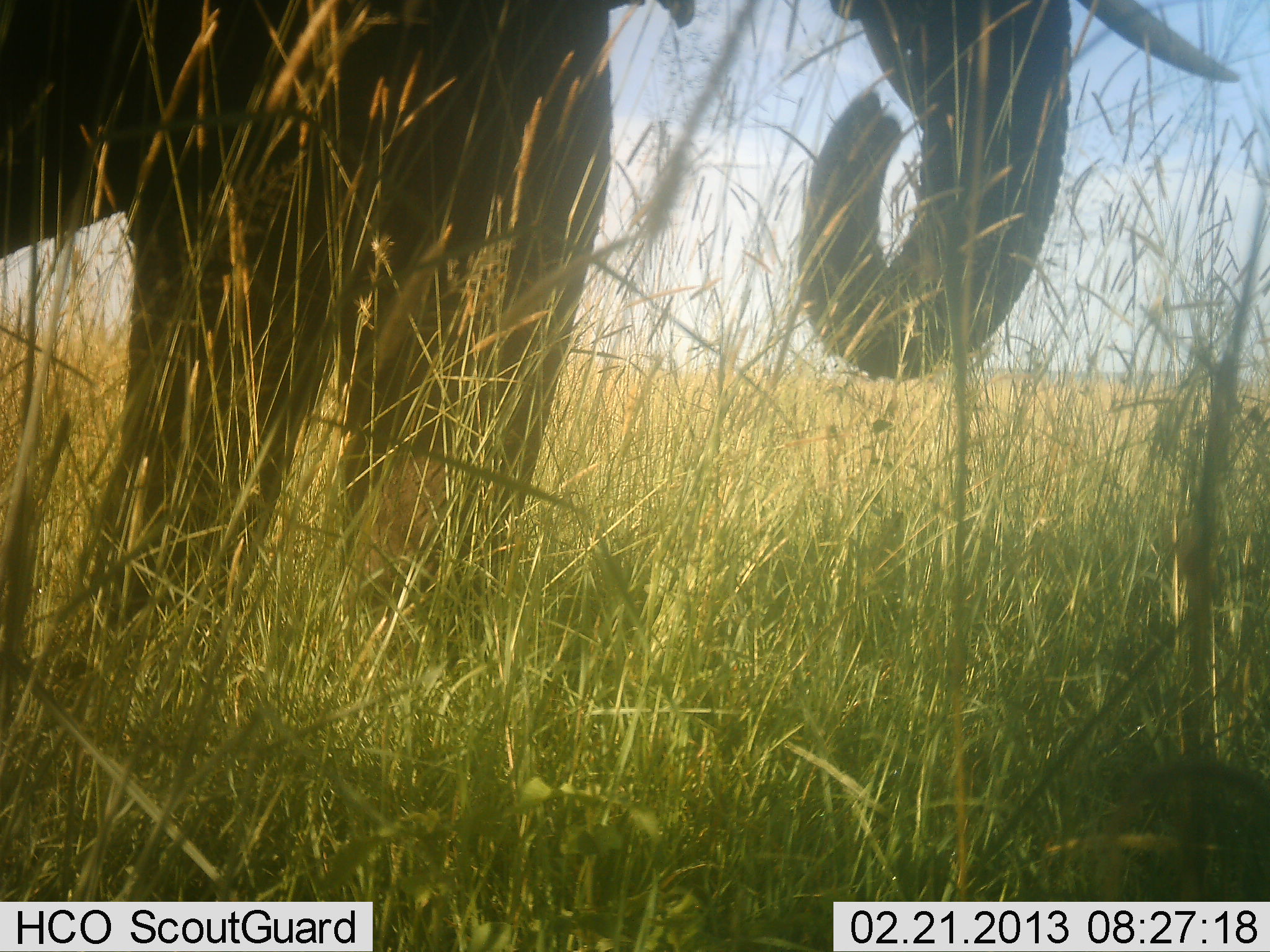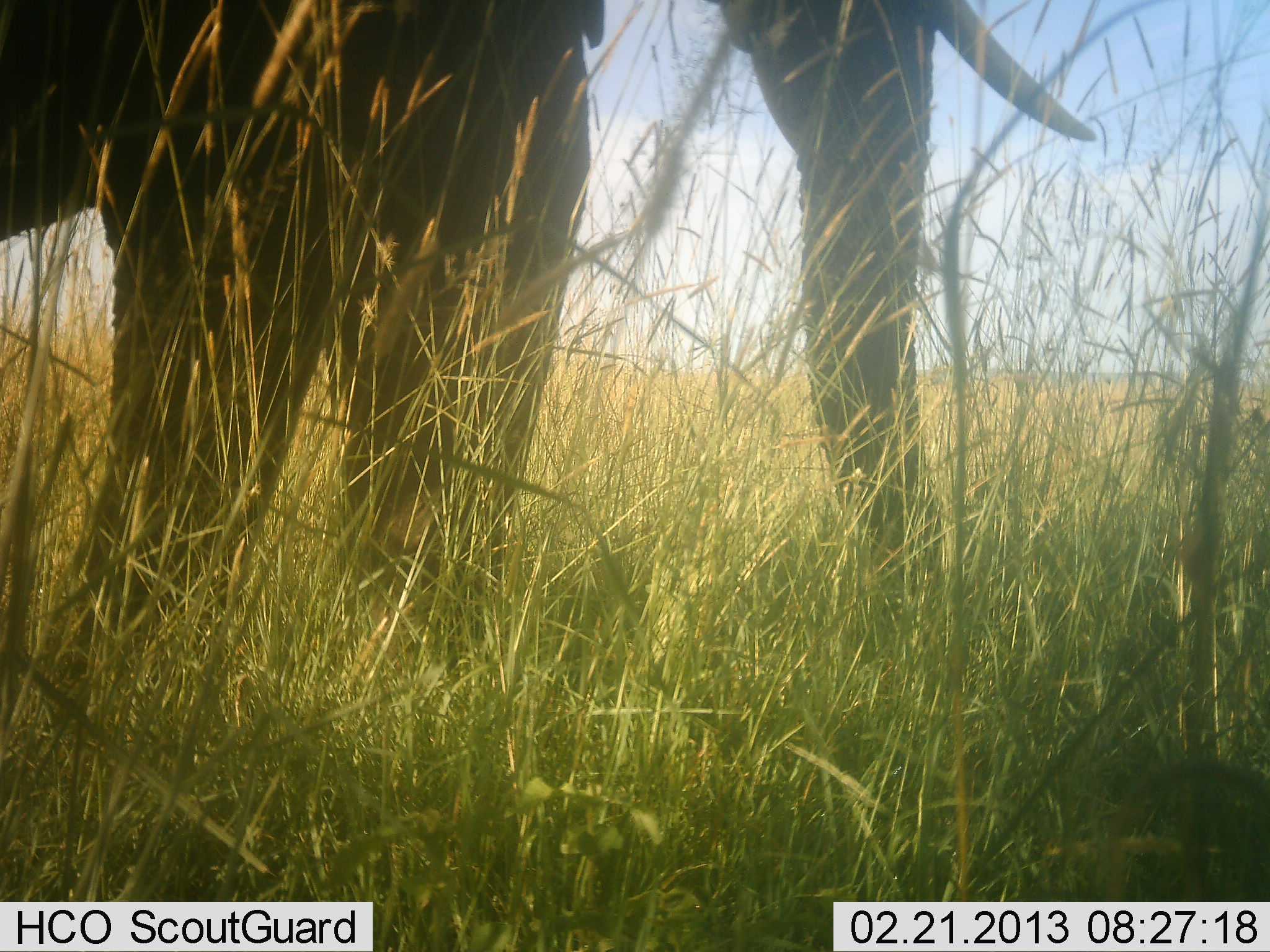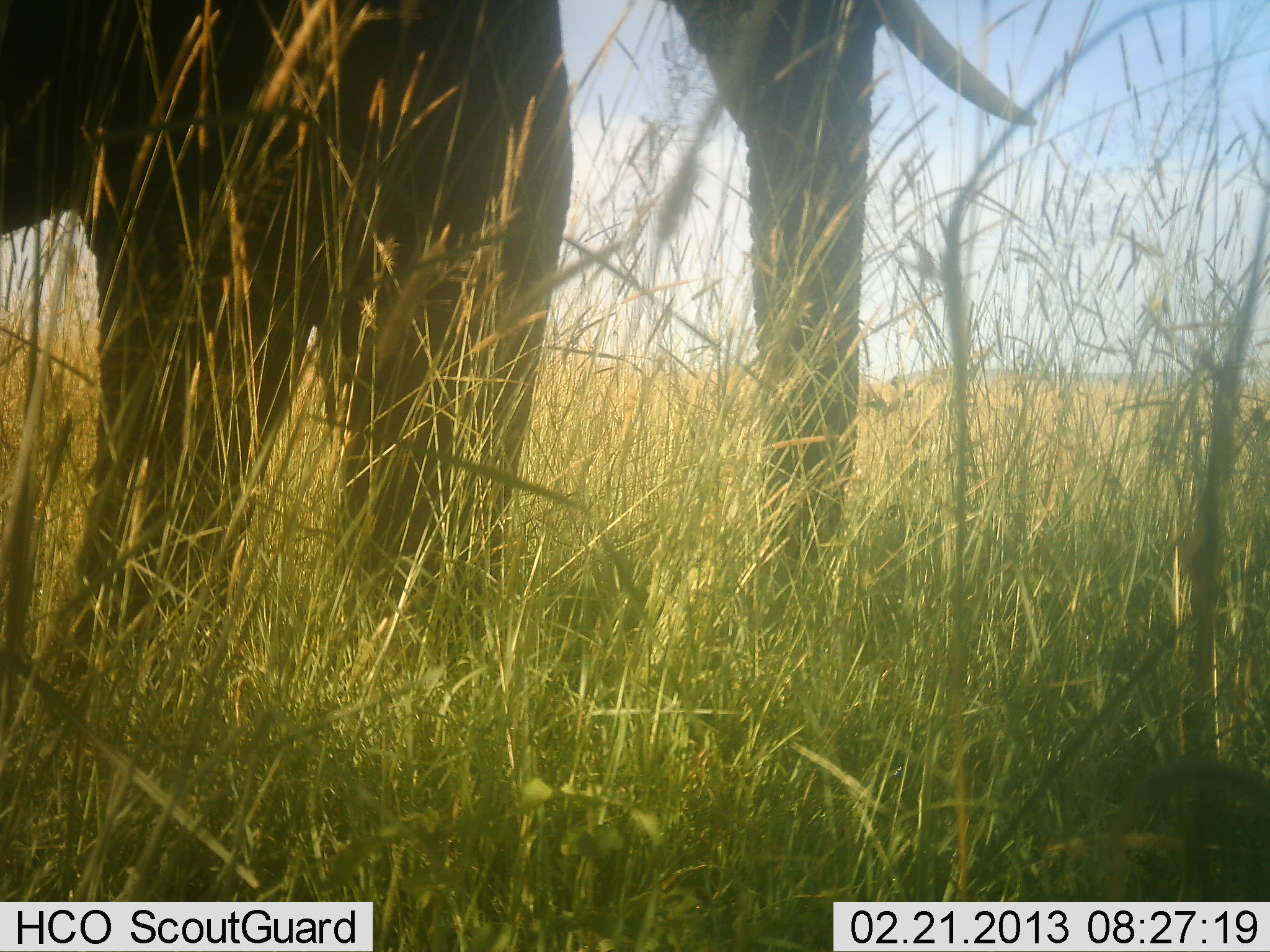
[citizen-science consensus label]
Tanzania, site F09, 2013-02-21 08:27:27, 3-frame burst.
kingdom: Animalia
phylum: Chordata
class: Mammalia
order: Proboscidea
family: Elephantidae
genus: Loxodonta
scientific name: Loxodonta africana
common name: african bush elephant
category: elephant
Elephant (african bush elephant) (Loxodonta africana), count 1. Behavior (volunteer vote fractions): standing 50%, resting 0%, moving 0%, interacting 0%. Young present (vote fraction): 0%. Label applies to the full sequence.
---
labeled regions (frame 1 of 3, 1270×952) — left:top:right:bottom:
animal: 0:0:1240:628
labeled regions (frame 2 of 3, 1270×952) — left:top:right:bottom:
animal: 0:0:1097:632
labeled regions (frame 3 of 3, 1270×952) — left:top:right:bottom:
animal: 0:0:1036:638